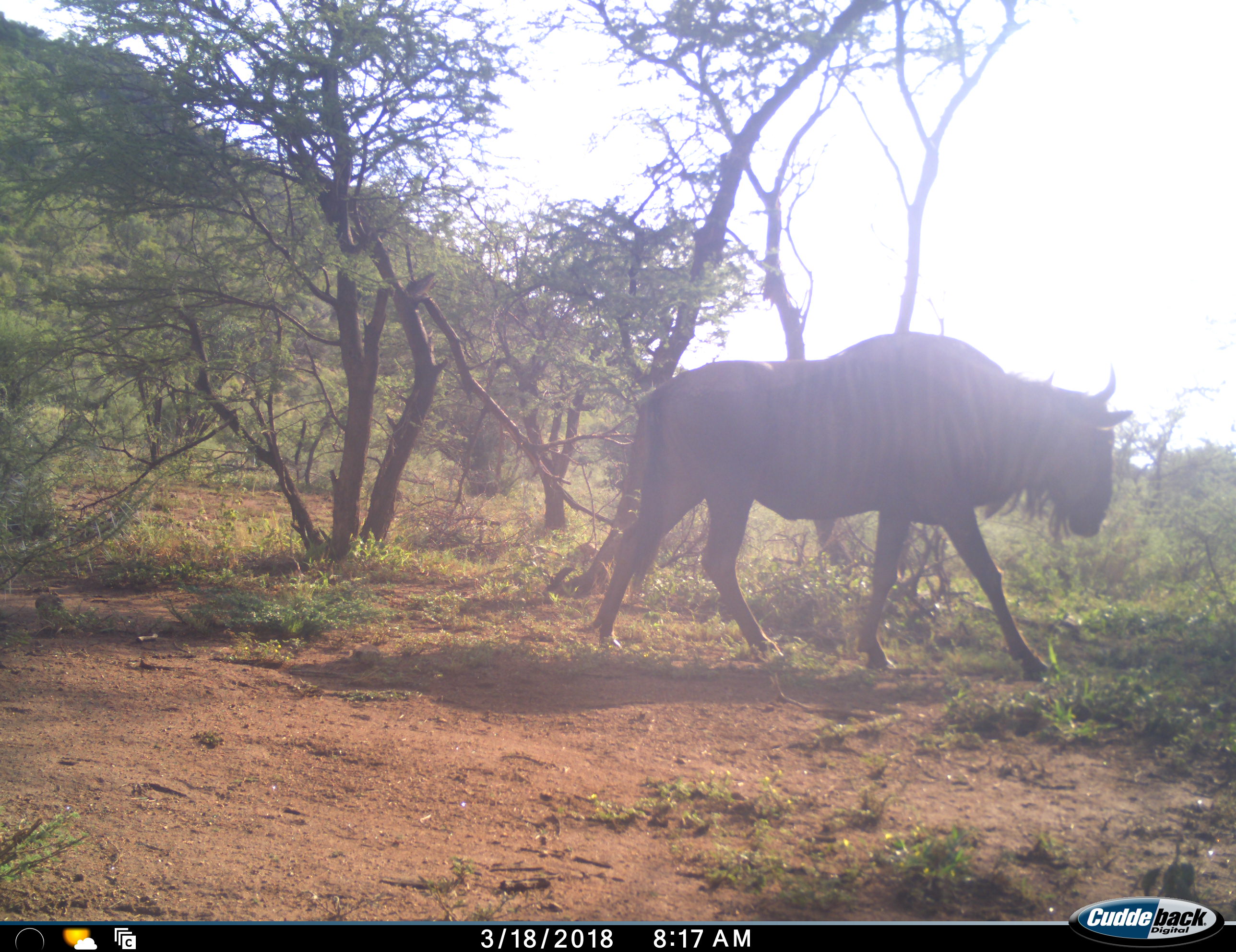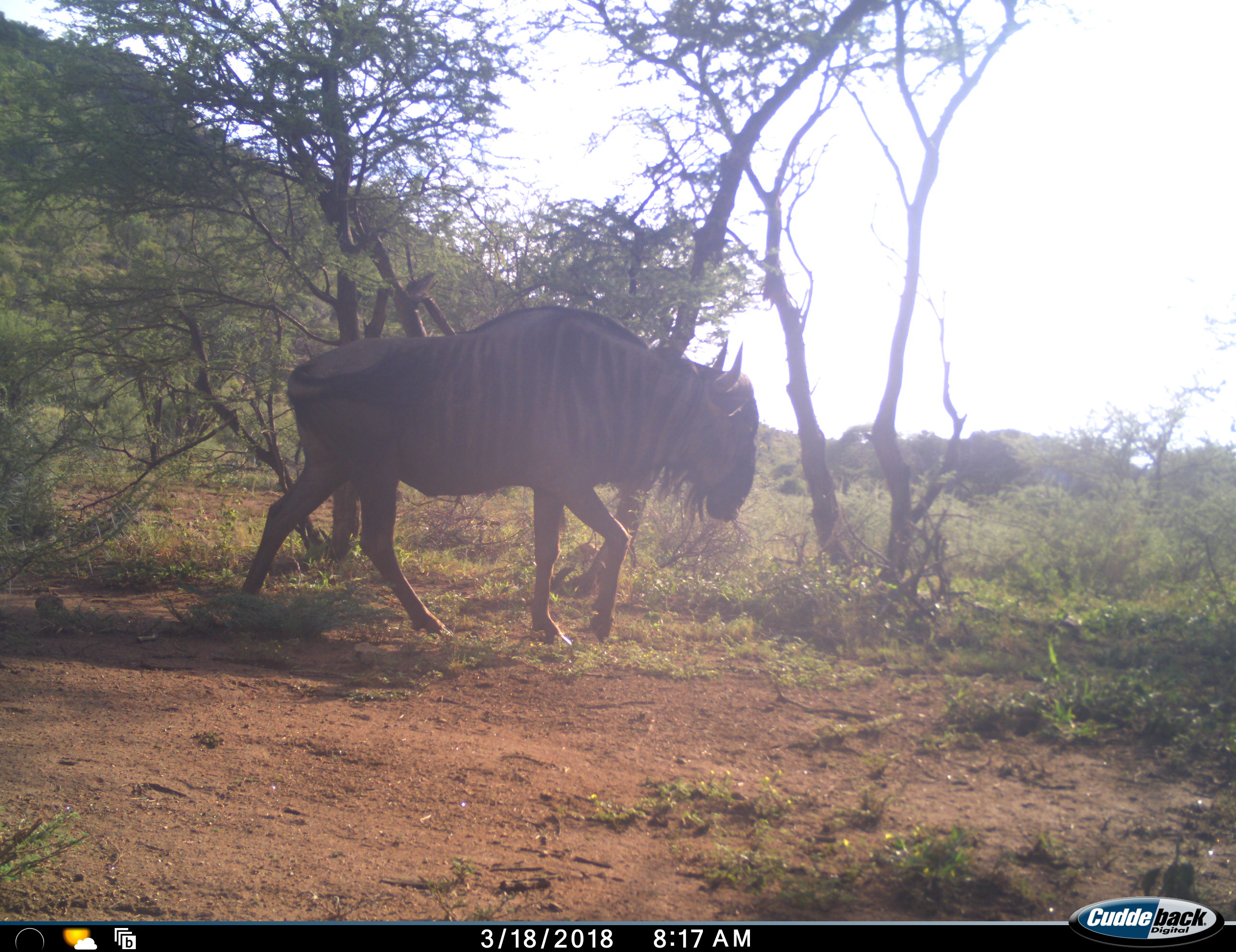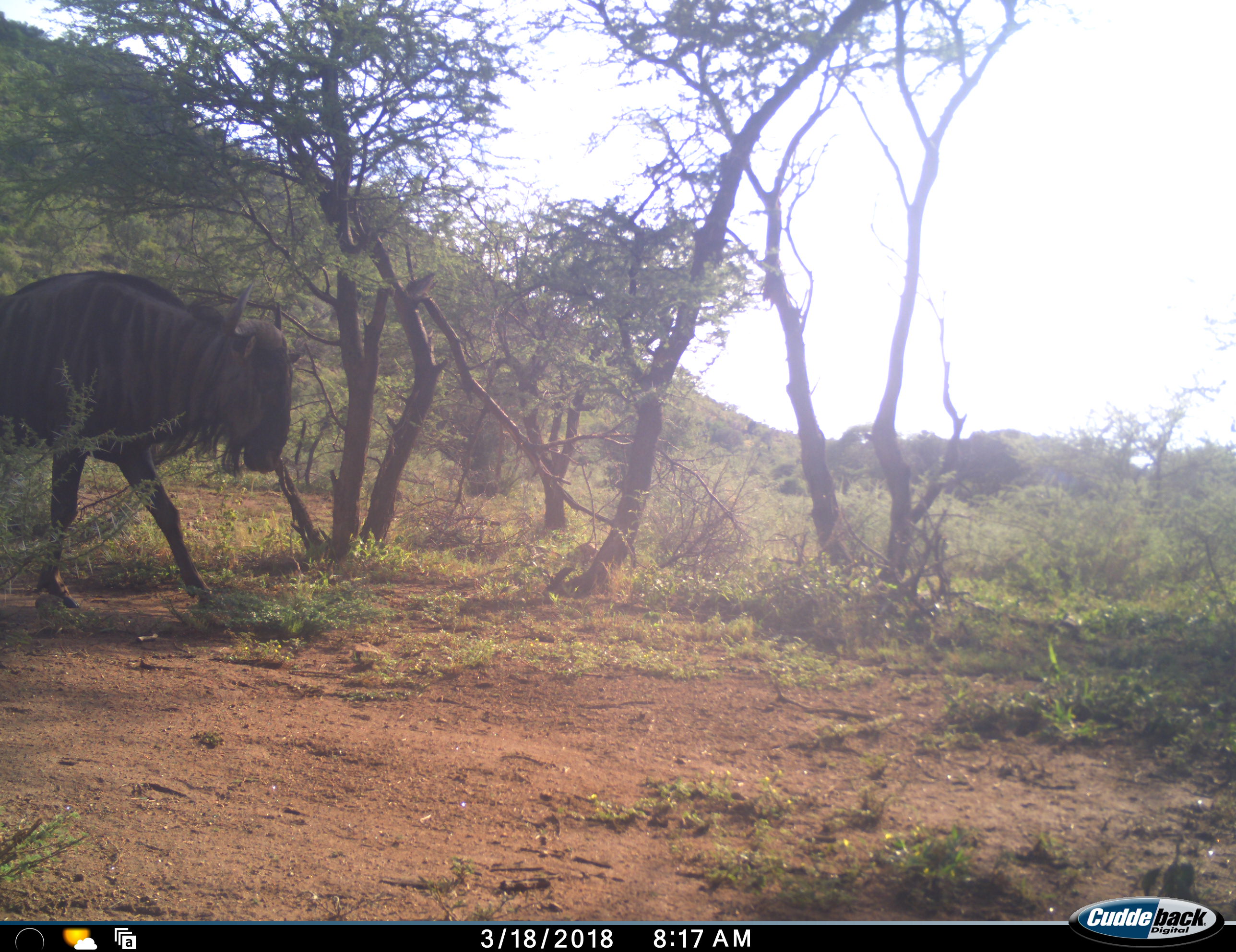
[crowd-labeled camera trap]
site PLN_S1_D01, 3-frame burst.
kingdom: Animalia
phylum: Chordata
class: Mammalia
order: Artiodactyla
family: Bovidae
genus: Connochaetes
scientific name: Connochaetes taurinus taurinus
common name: blue wildebeest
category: wildebeestblue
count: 1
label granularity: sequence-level